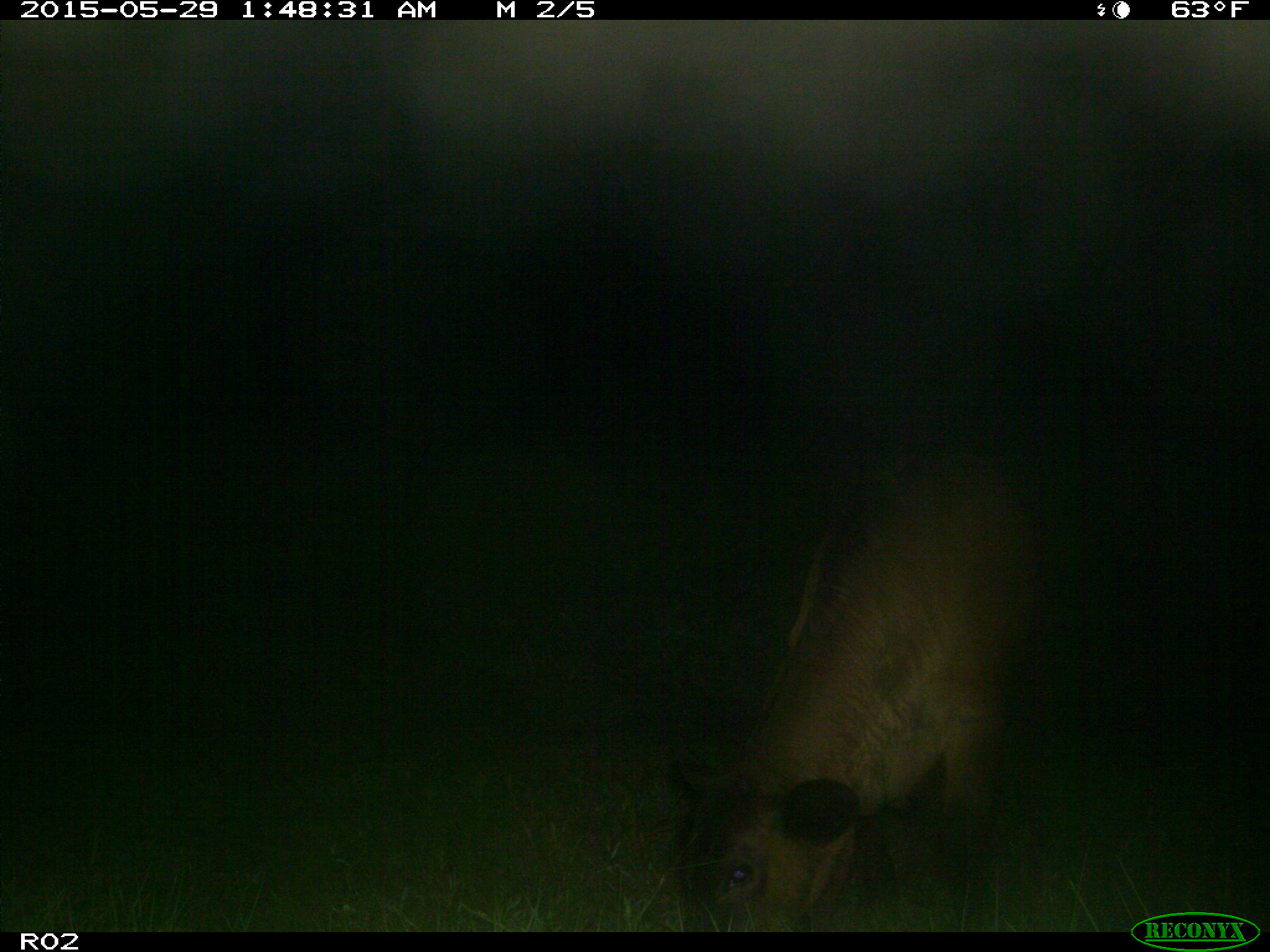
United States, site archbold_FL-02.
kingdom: Animalia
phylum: Chordata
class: Mammalia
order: Artiodactyla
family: Bovidae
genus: Bos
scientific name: Bos taurus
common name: domestic cow